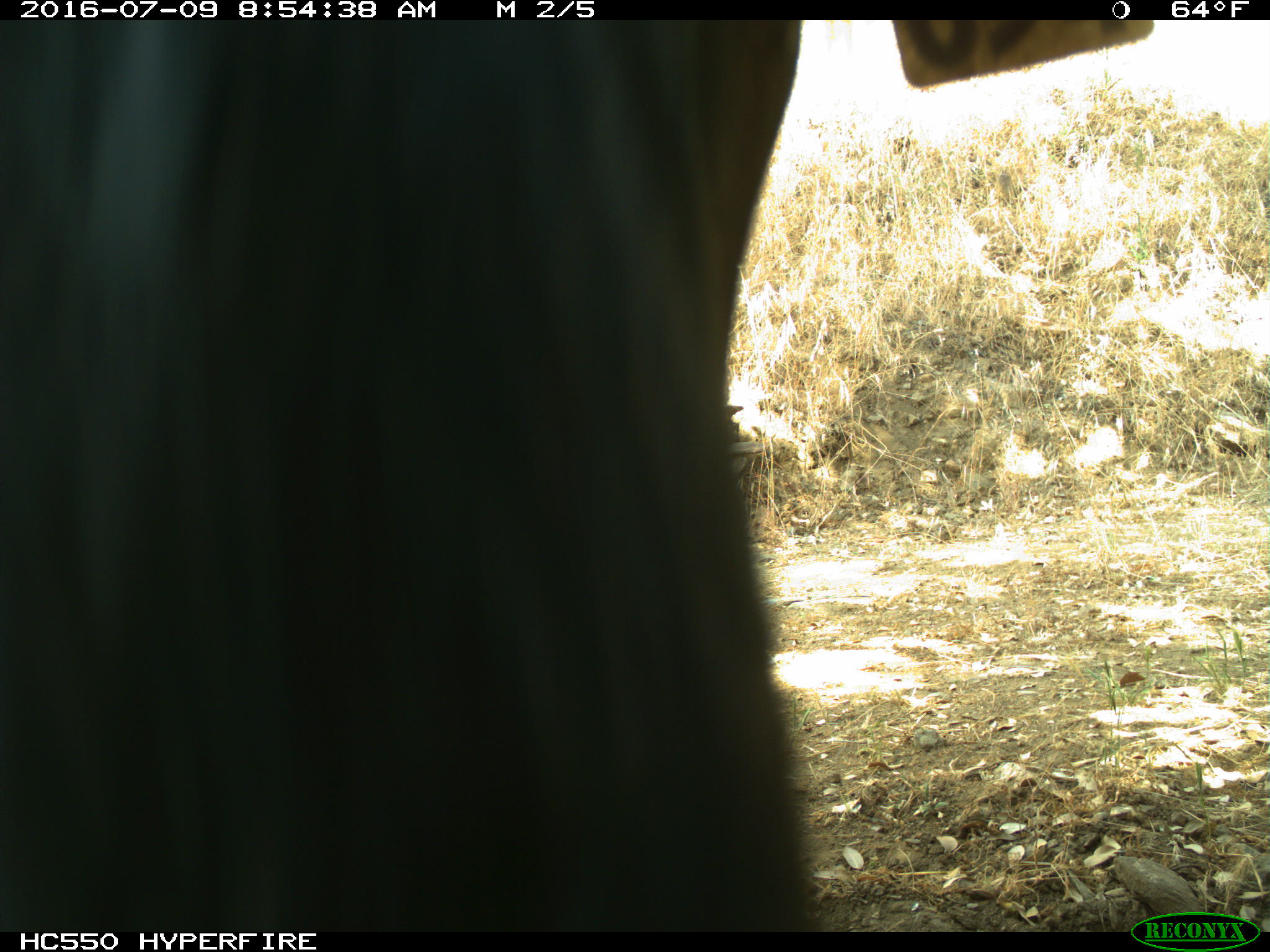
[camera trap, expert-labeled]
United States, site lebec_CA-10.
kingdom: Animalia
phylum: Chordata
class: Mammalia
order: Artiodactyla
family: Bovidae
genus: Bos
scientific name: Bos taurus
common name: domestic cow